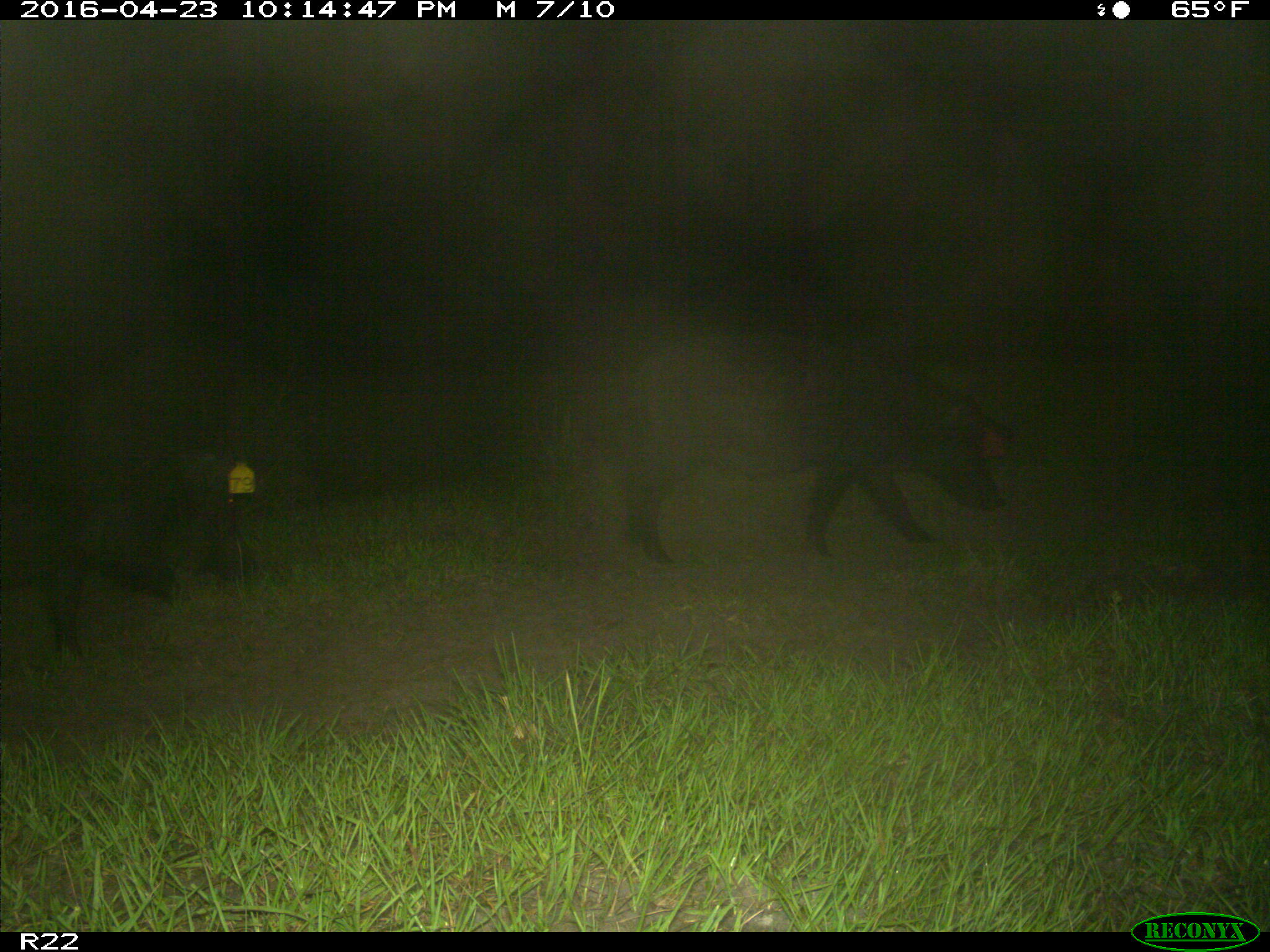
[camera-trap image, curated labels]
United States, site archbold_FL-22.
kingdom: Animalia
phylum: Chordata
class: Mammalia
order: Artiodactyla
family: Suidae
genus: Sus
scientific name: Sus scrofa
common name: wild boar